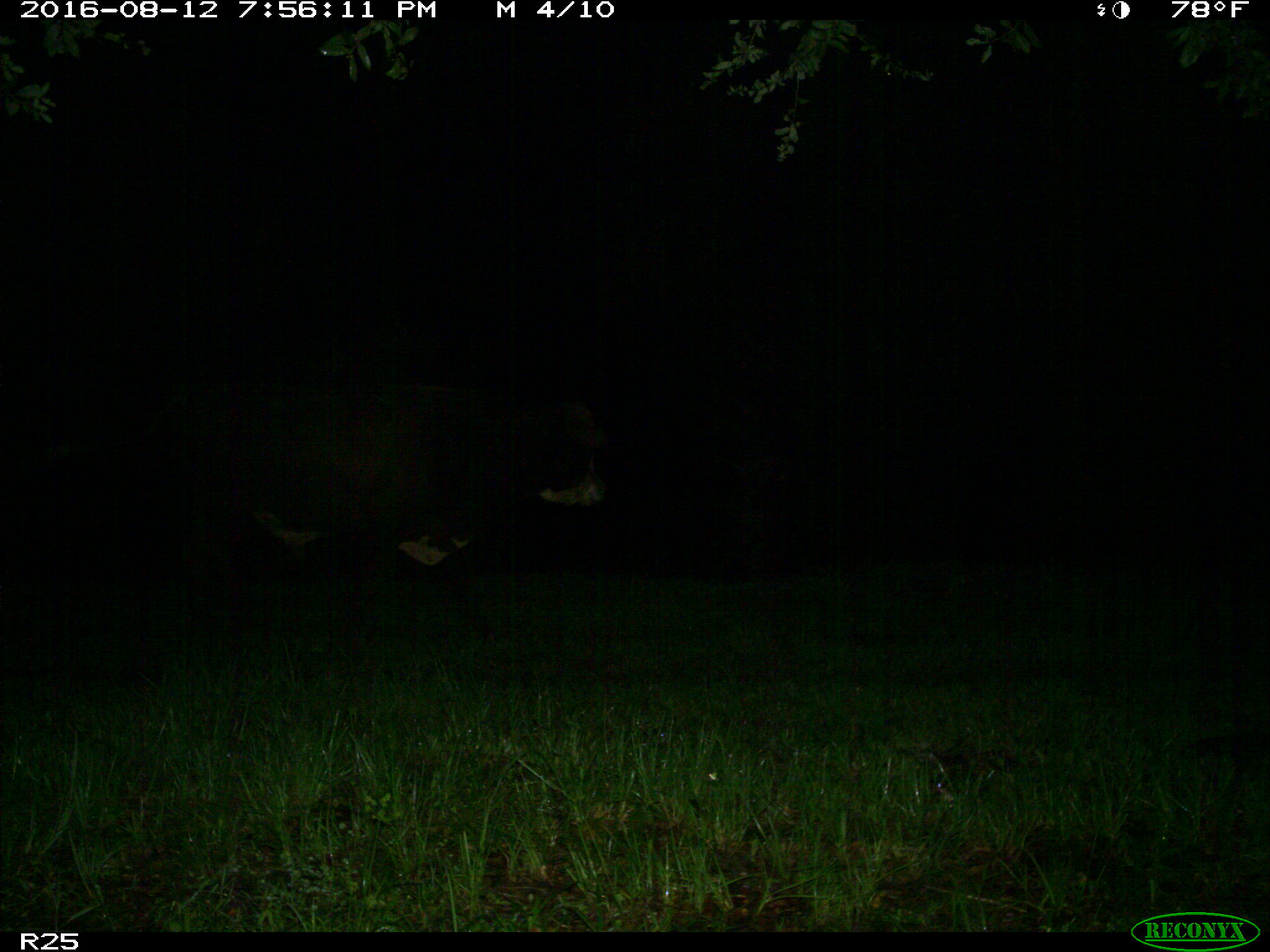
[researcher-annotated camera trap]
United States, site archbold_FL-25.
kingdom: Animalia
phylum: Chordata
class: Mammalia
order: Artiodactyla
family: Bovidae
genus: Bos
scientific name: Bos taurus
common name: domestic cow